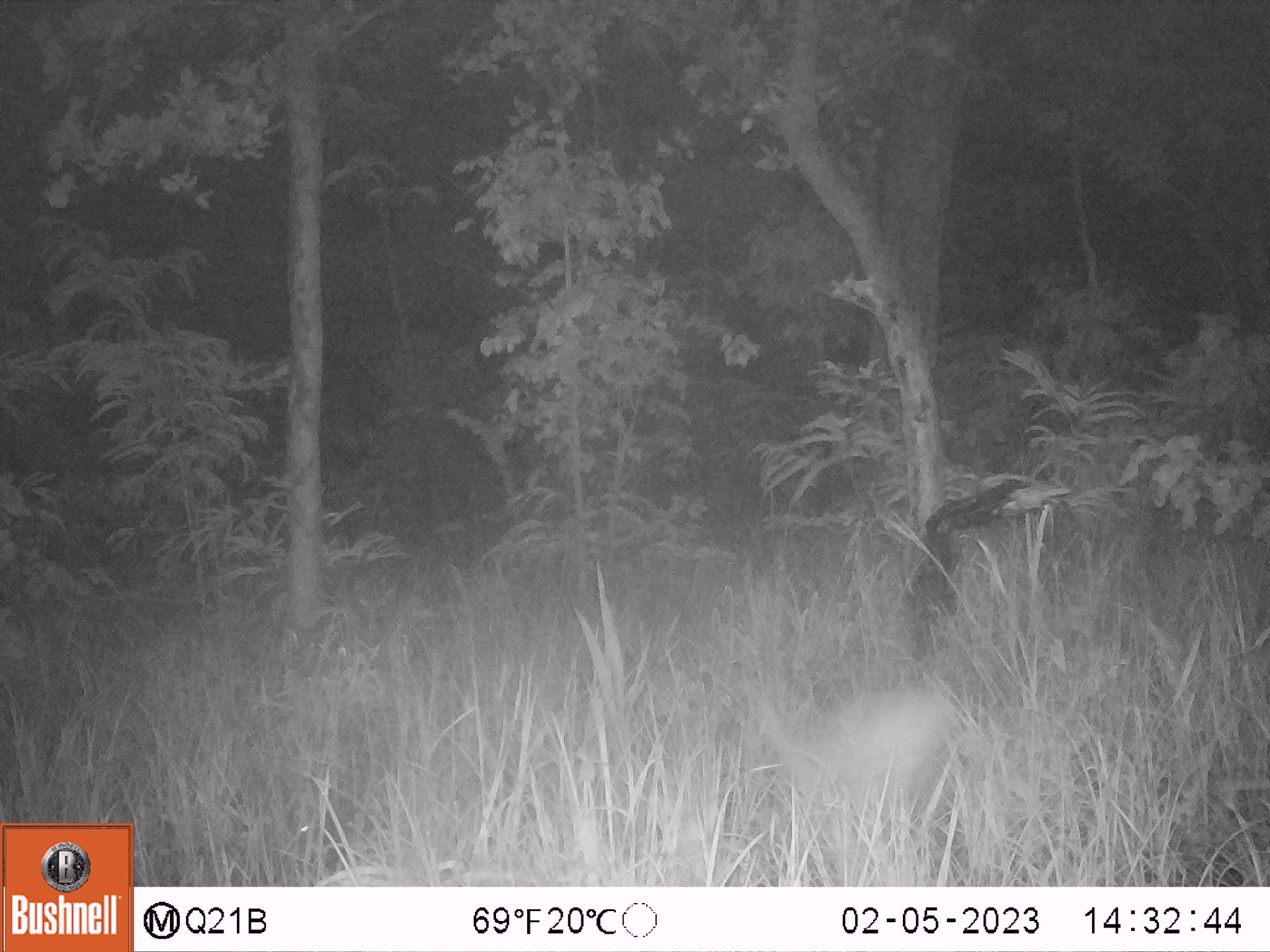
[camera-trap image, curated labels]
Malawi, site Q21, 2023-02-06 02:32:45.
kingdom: Animalia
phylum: Chordata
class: Mammalia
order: Artiodactyla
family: Bovidae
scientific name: Antilopinae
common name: small antelope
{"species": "small antelope (Antilopinae)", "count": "1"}